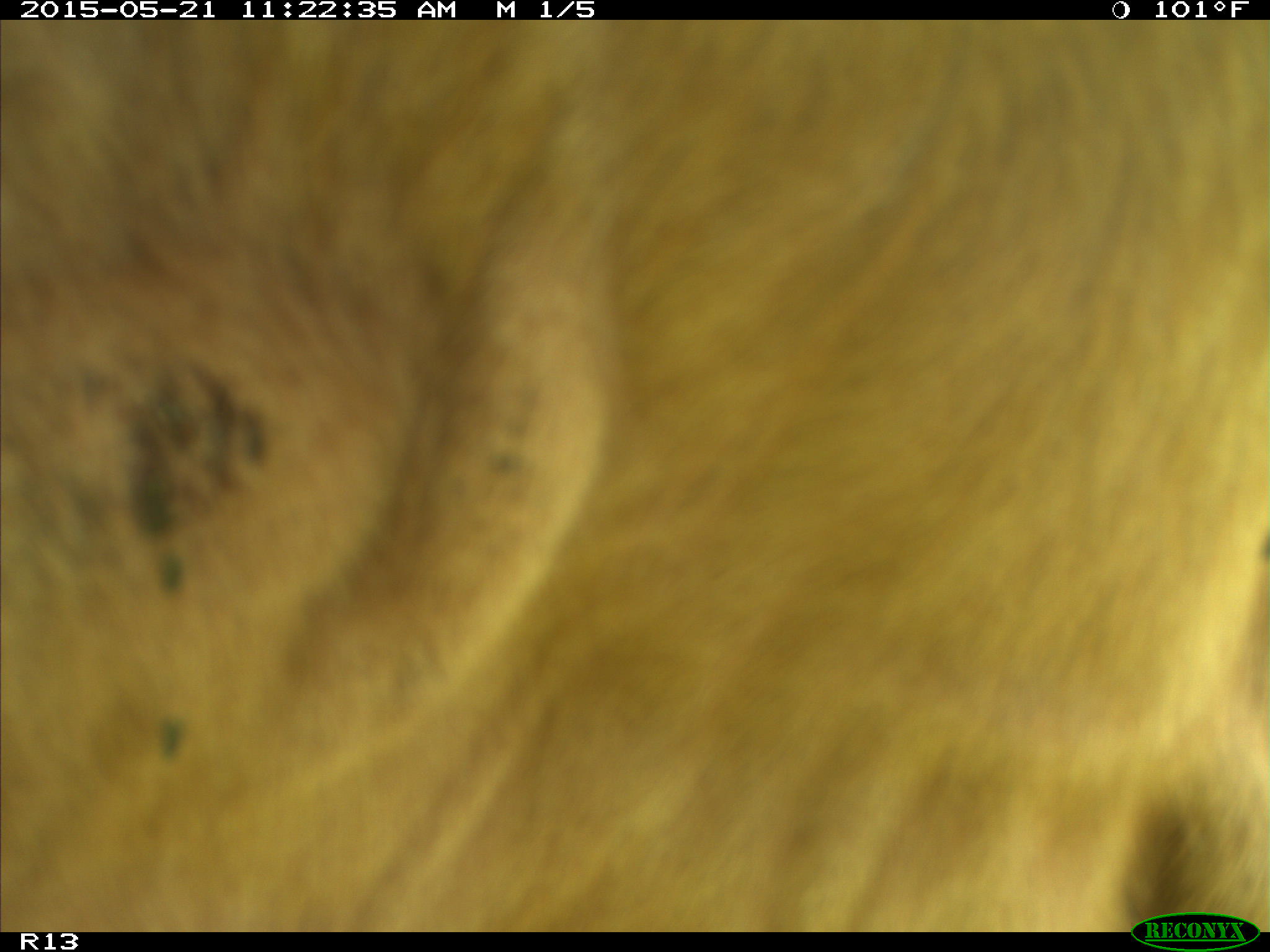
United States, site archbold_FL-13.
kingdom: Animalia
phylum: Chordata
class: Mammalia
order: Artiodactyla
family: Bovidae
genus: Bos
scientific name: Bos taurus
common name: domestic cow